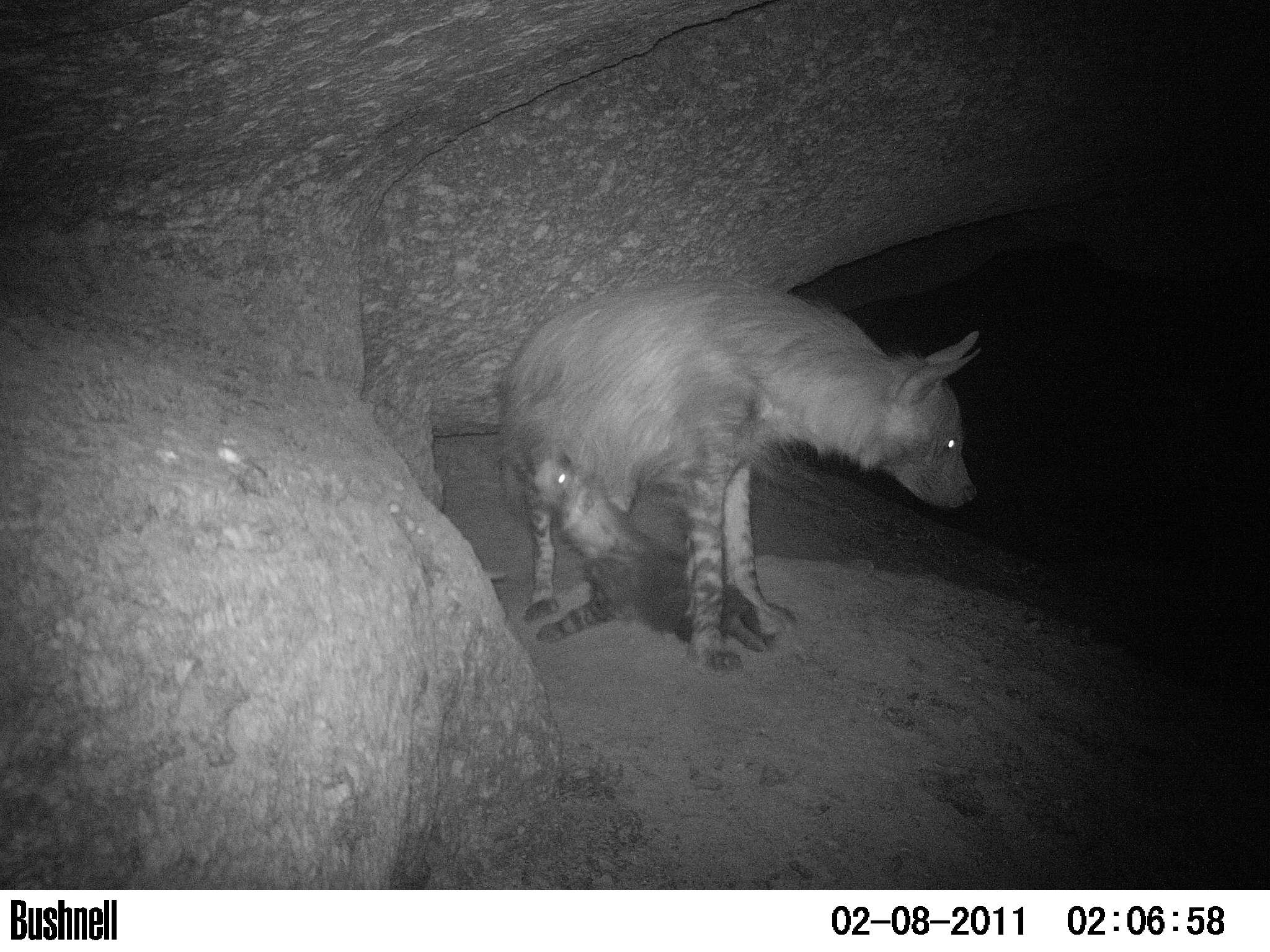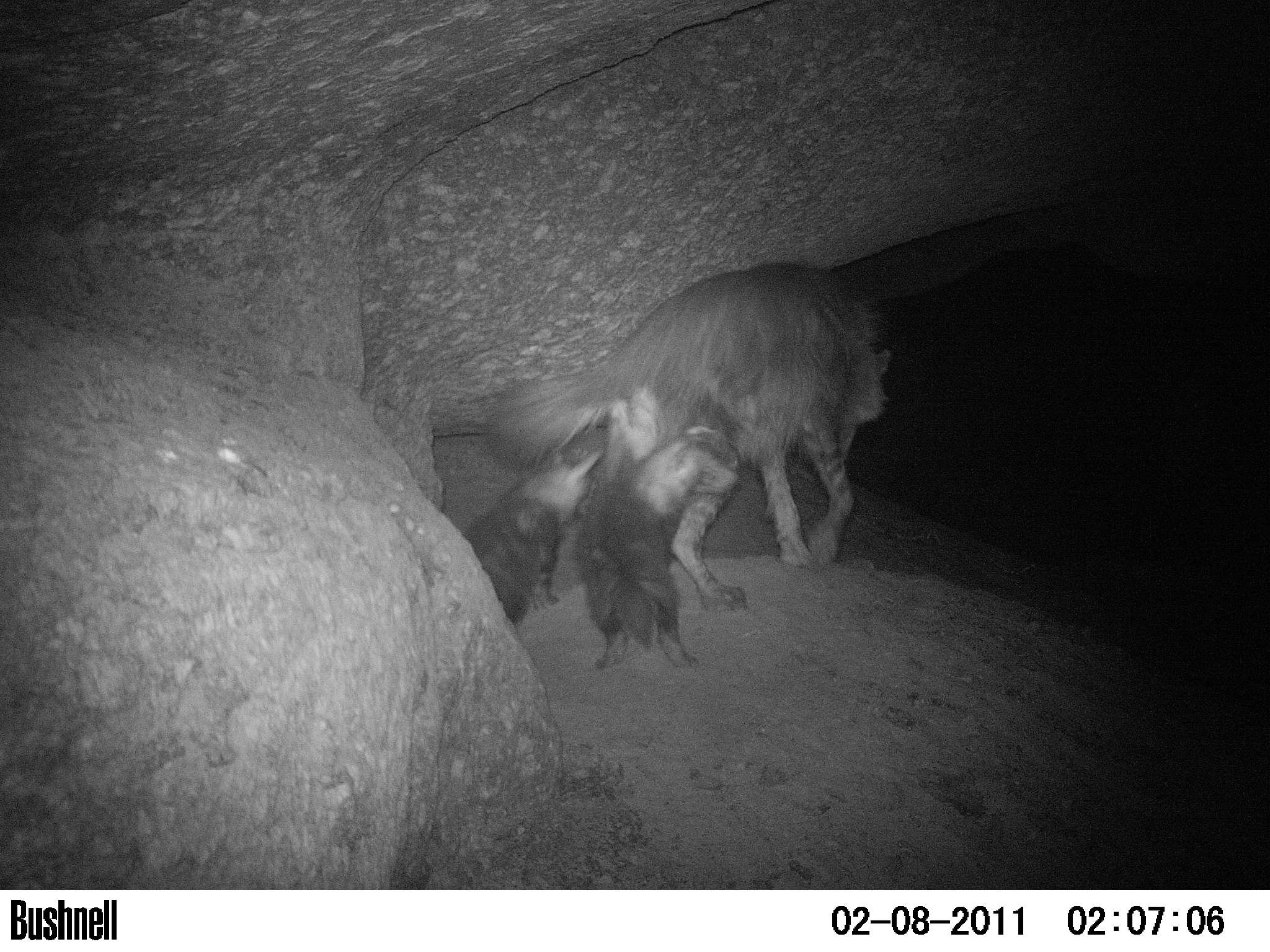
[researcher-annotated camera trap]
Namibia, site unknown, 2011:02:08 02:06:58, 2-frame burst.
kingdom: Animalia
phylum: Chordata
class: Mammalia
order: Carnivora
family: Hyaenidae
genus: Parahyaena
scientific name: Parahyaena brunnea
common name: brown hyena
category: hyaena brunnea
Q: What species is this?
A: Hyaena brunnea (brown hyena) (Parahyaena brunnea).